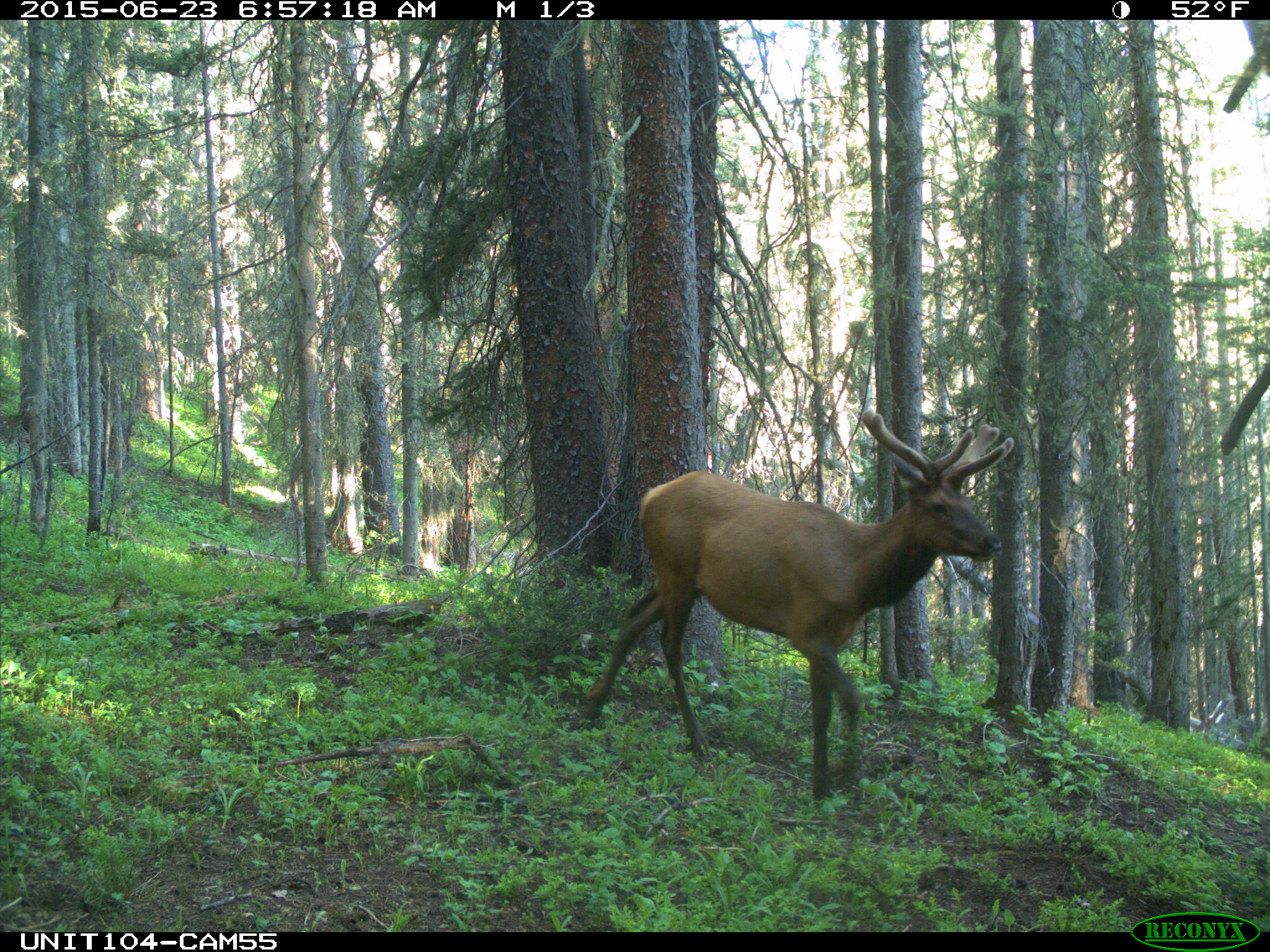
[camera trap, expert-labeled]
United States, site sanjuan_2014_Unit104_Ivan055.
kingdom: Animalia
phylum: Chordata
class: Mammalia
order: Artiodactyla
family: Cervidae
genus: Cervus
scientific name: Cervus elaphus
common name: red deer